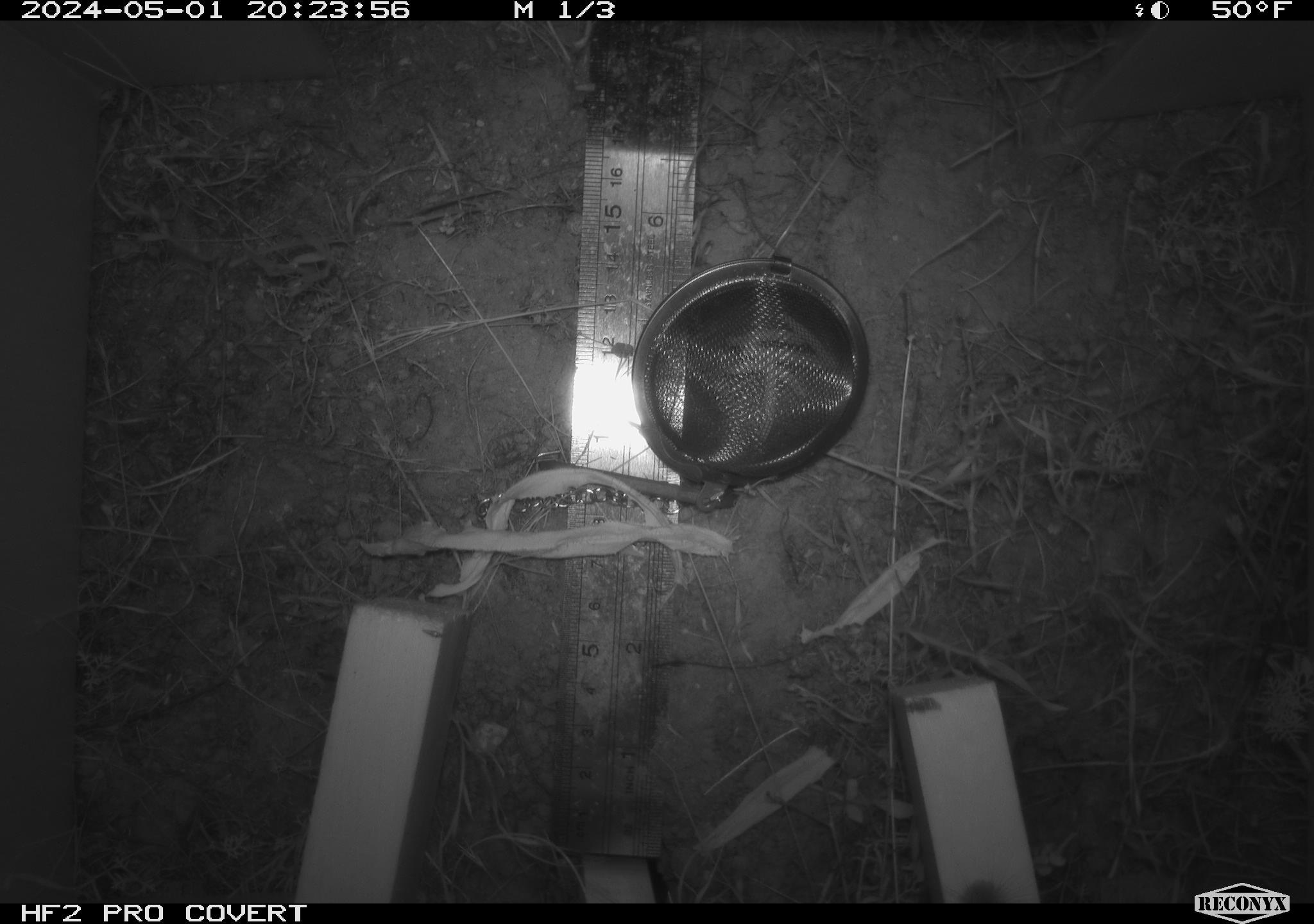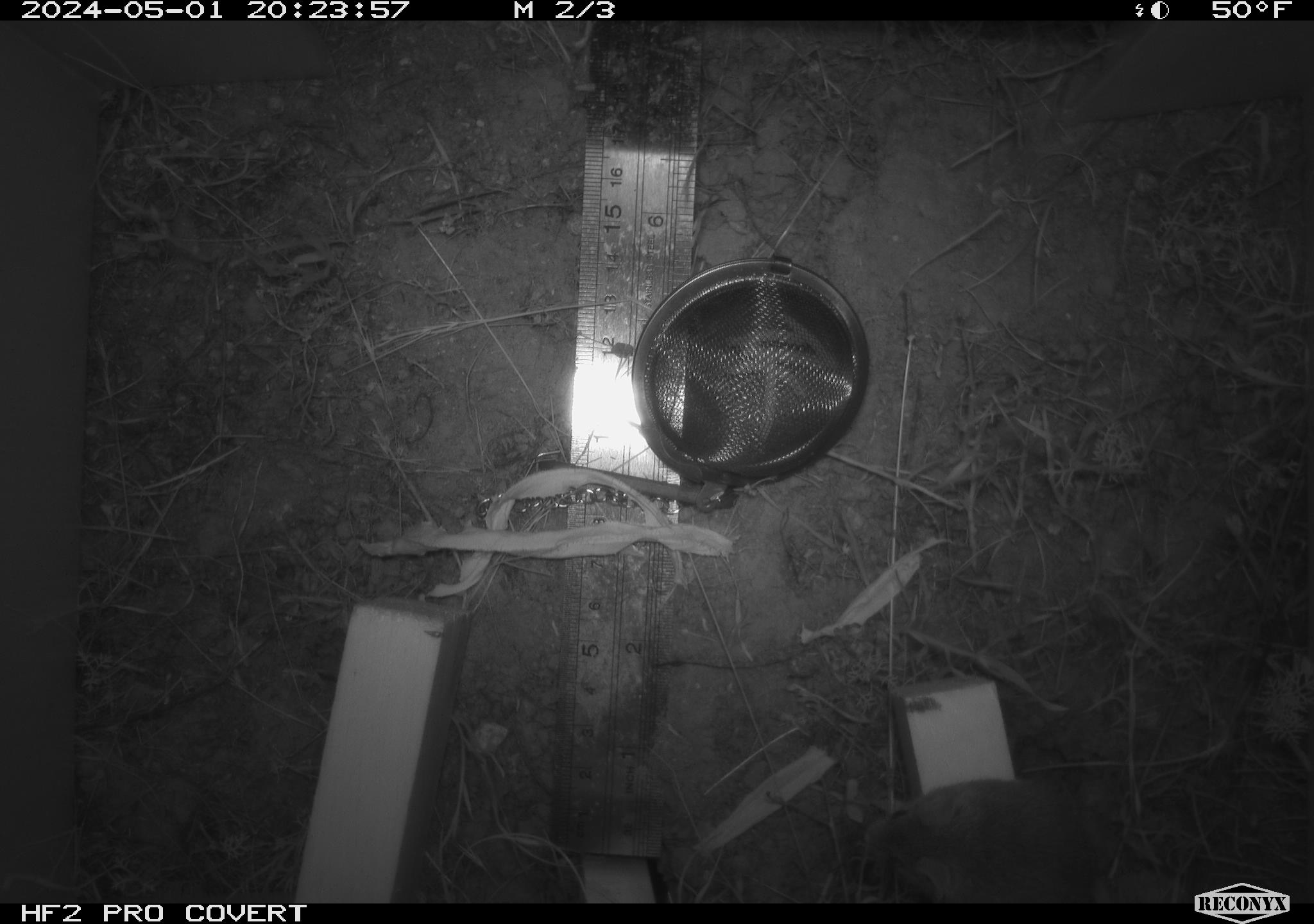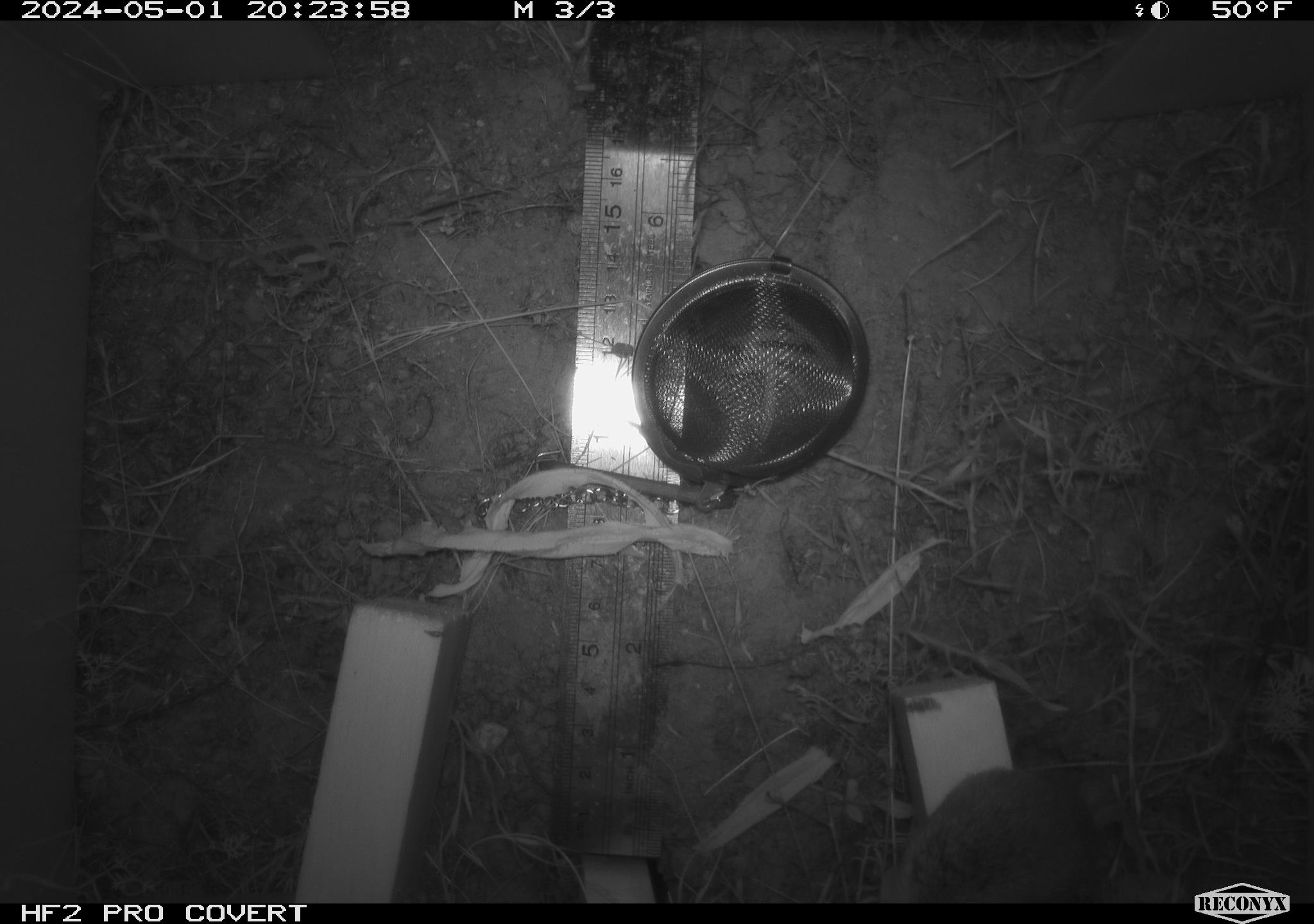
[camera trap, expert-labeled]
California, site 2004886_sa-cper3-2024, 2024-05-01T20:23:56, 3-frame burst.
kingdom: Animalia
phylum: Chordata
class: Mammalia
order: Rodentia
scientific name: Rodentia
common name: rodent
Rodent (Rodentia).